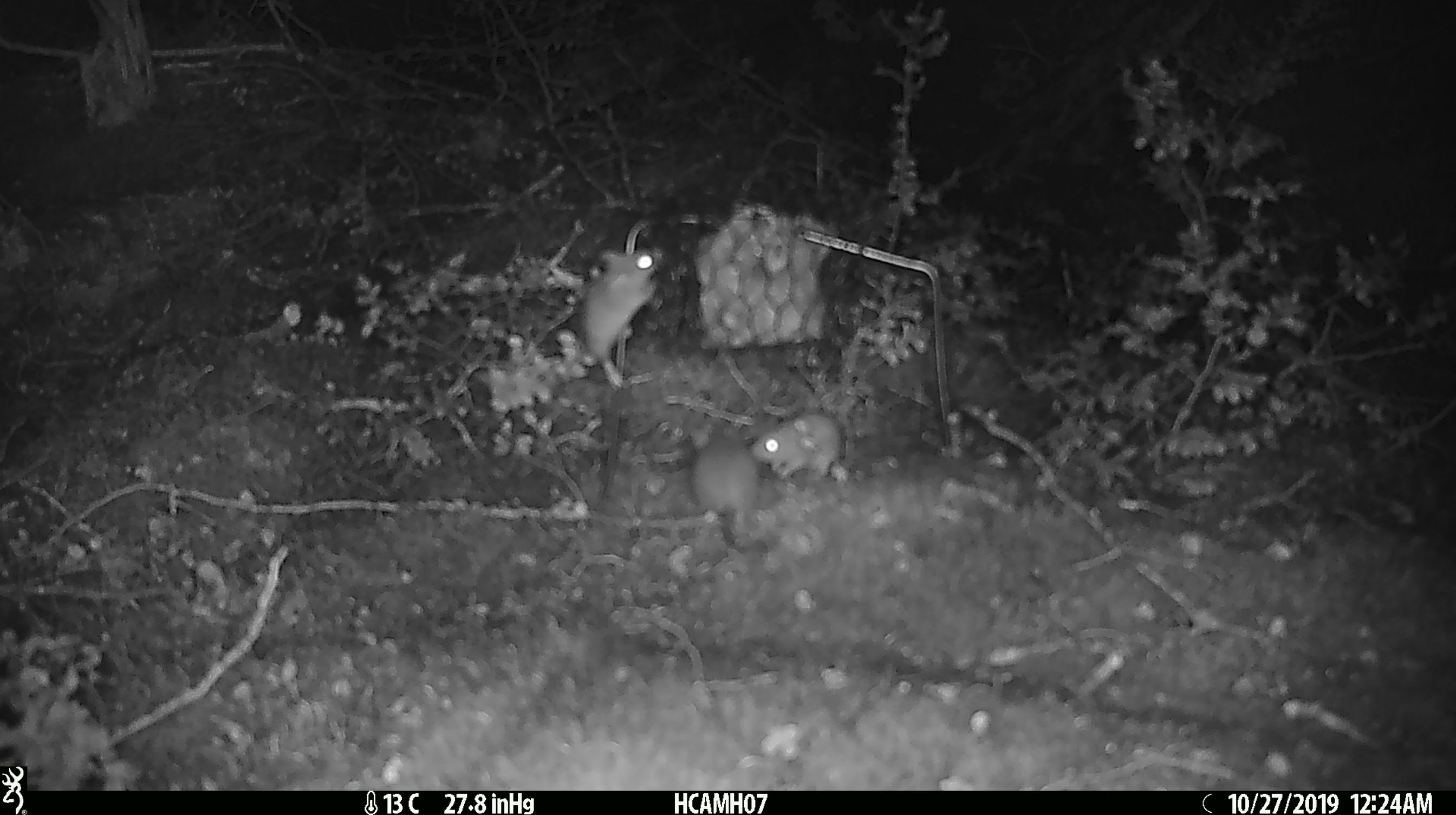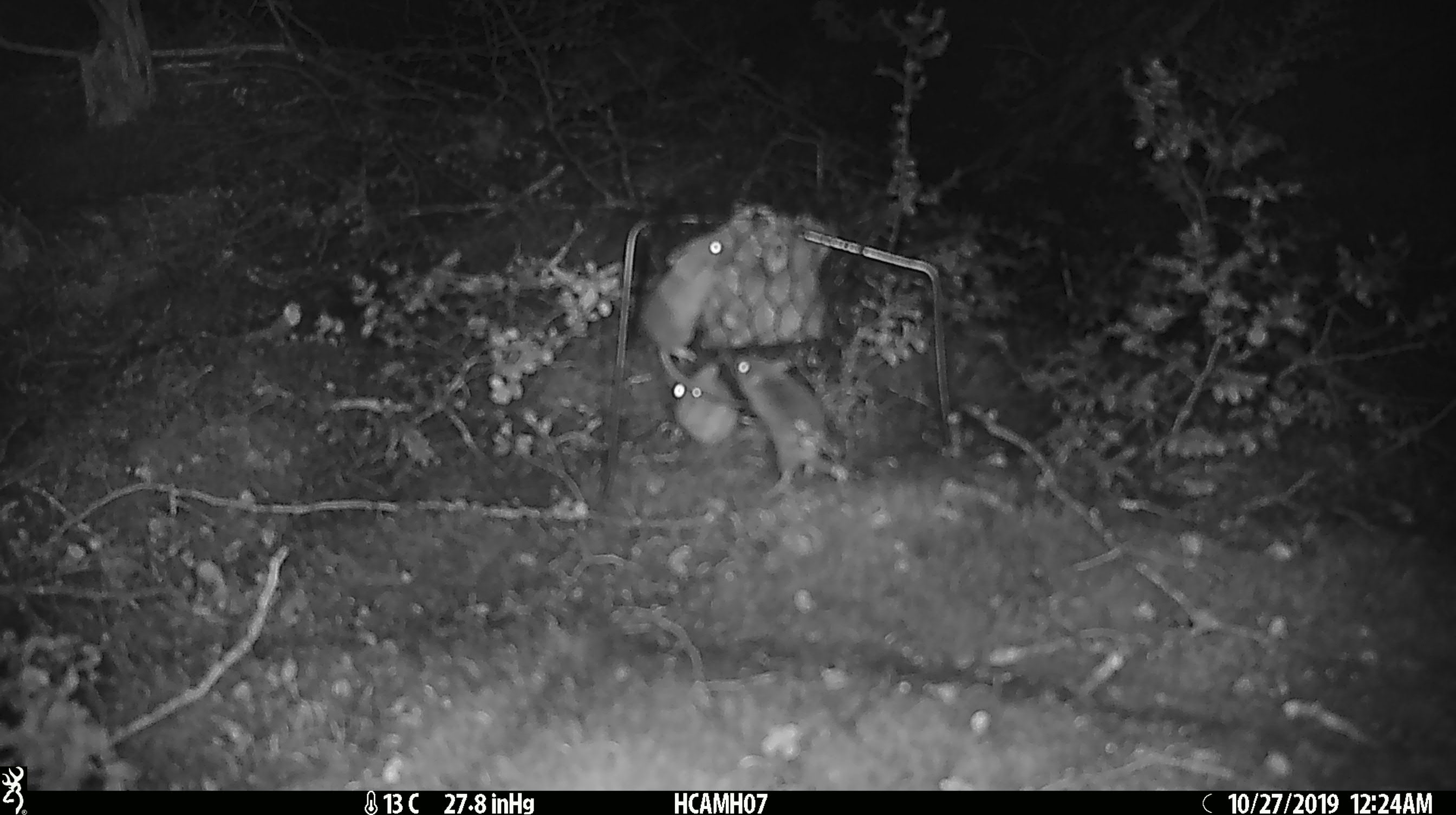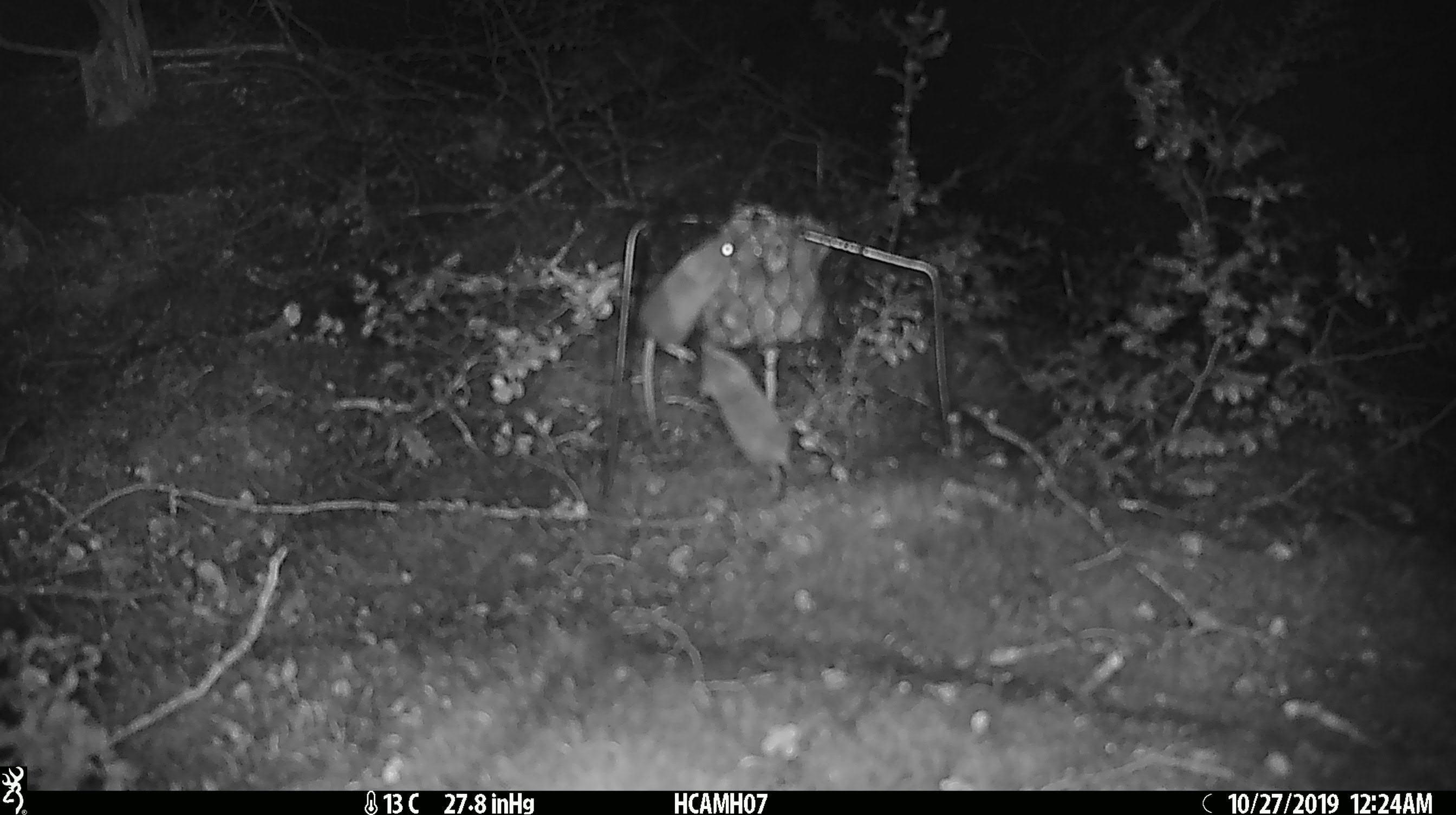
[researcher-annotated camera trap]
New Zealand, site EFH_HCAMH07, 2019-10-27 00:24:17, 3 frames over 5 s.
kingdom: Animalia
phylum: Chordata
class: Mammalia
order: Rodentia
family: Muridae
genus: Mus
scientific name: Mus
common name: mouse